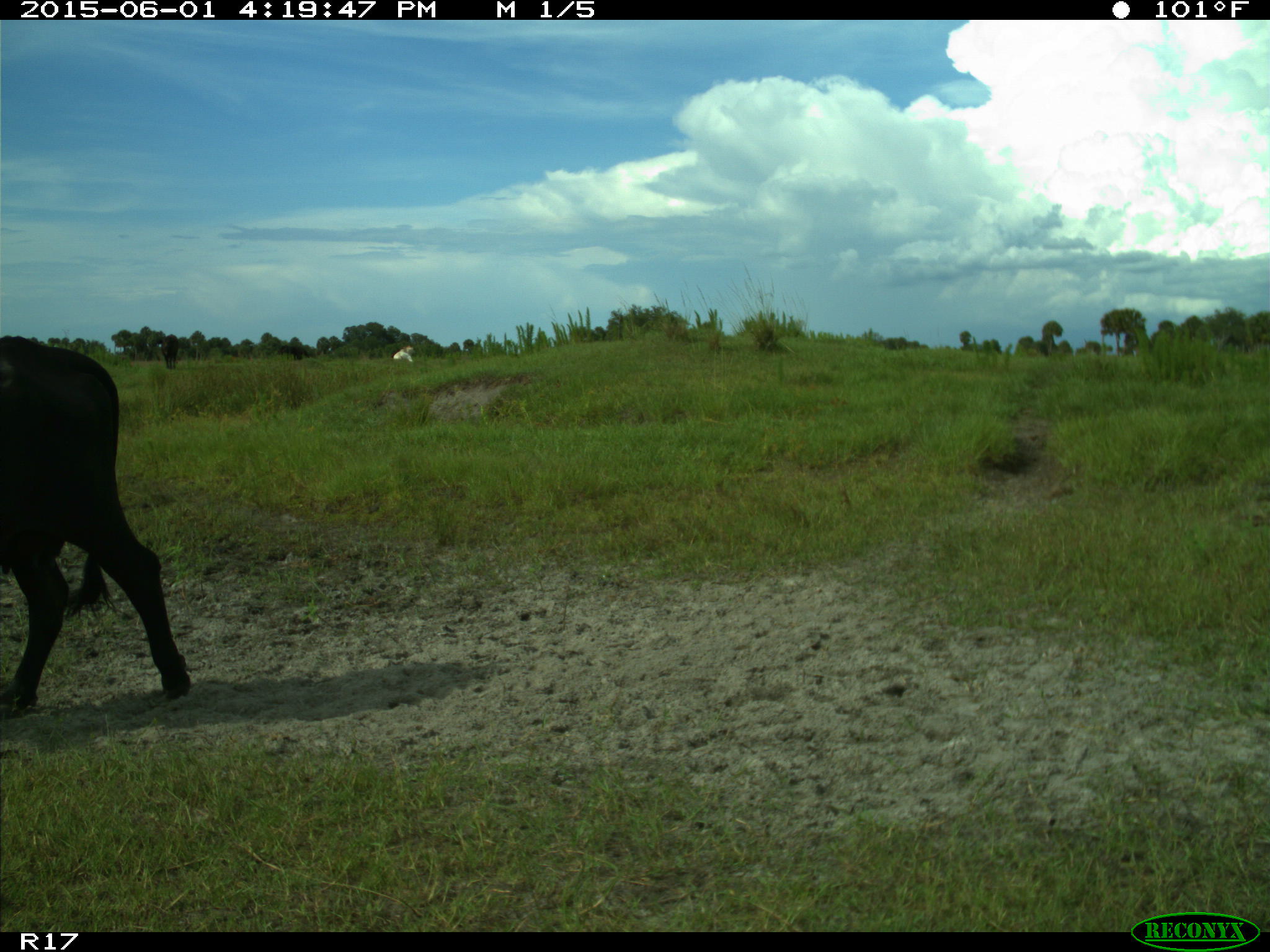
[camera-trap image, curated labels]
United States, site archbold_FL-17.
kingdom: Animalia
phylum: Chordata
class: Mammalia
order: Artiodactyla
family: Bovidae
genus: Bos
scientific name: Bos taurus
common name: domestic cow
Bos taurus (domestic cow).